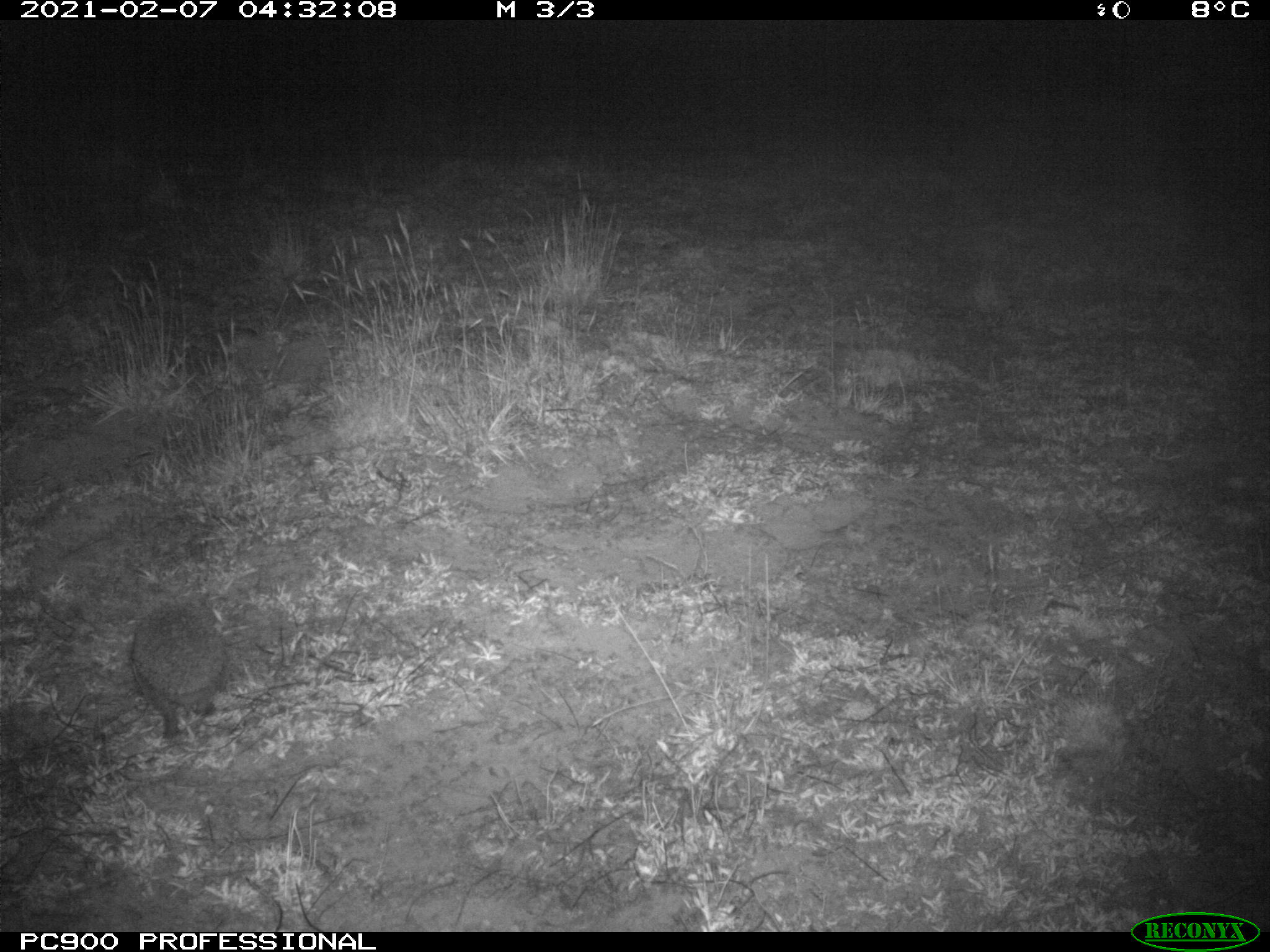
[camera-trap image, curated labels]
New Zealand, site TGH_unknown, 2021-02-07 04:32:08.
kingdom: Animalia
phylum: Chordata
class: Mammalia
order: Eulipotyphla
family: Erinaceidae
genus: Erinaceus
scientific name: Erinaceus europaeus europaeus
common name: european hedgehog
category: hedgehog